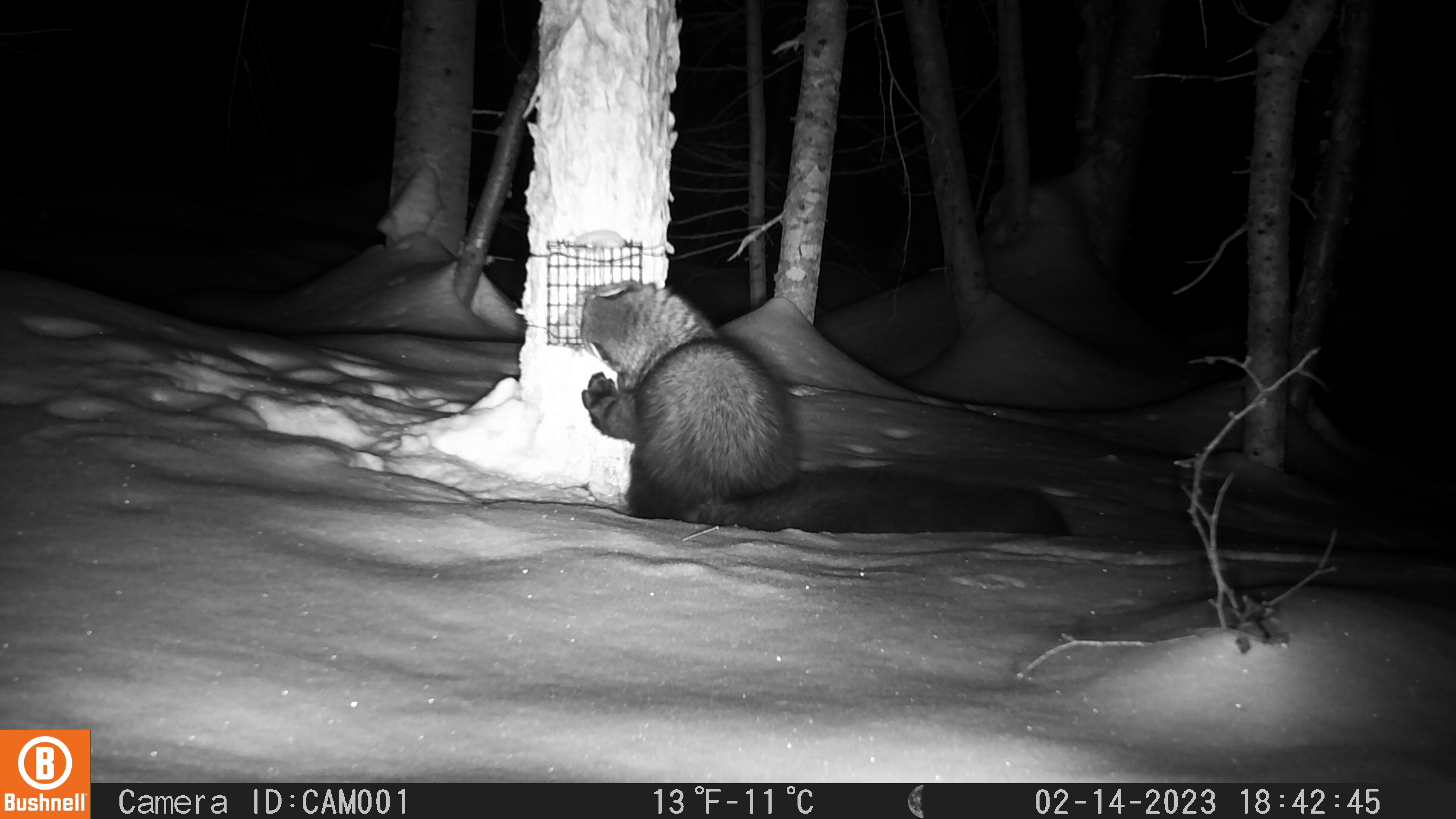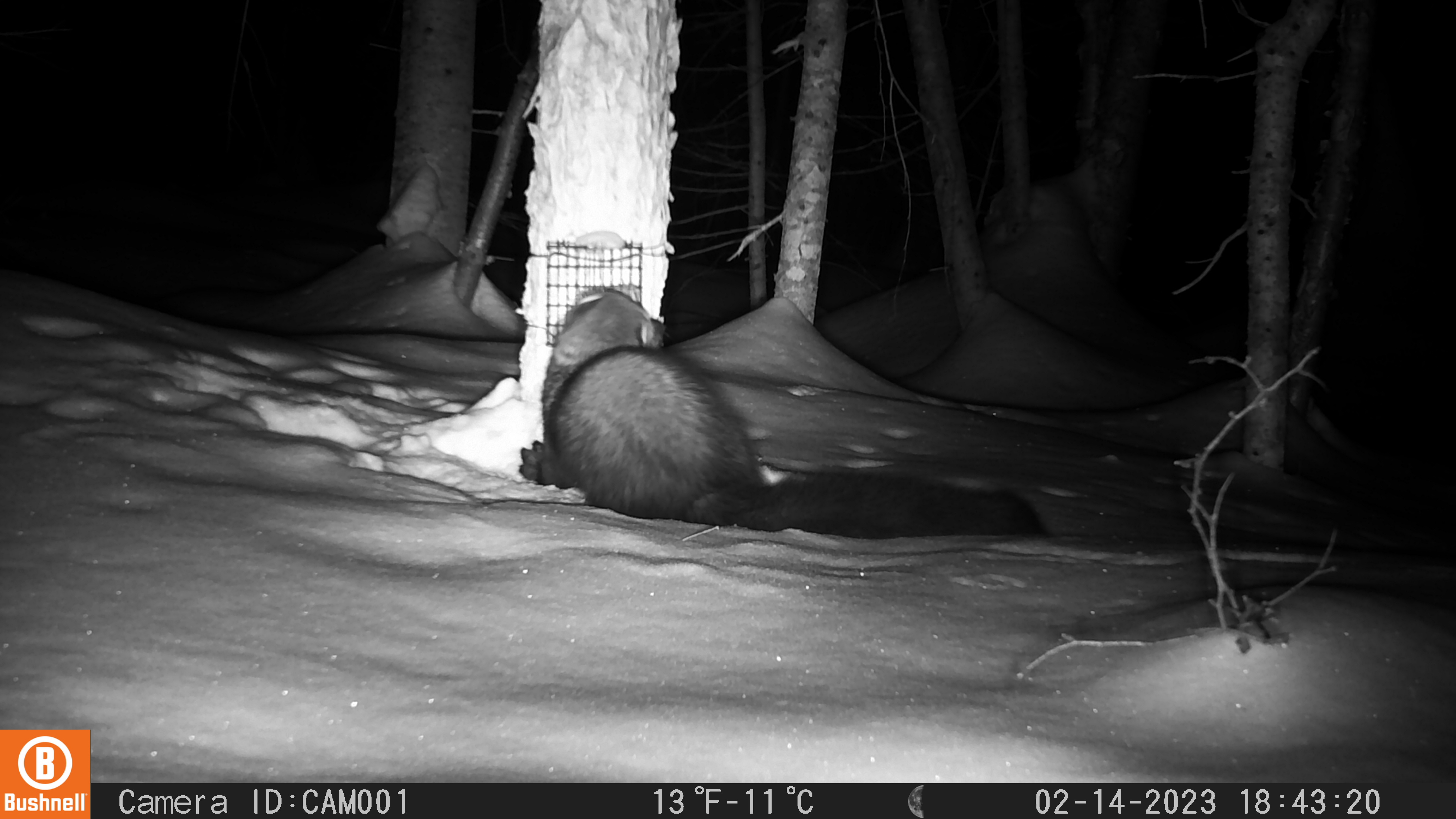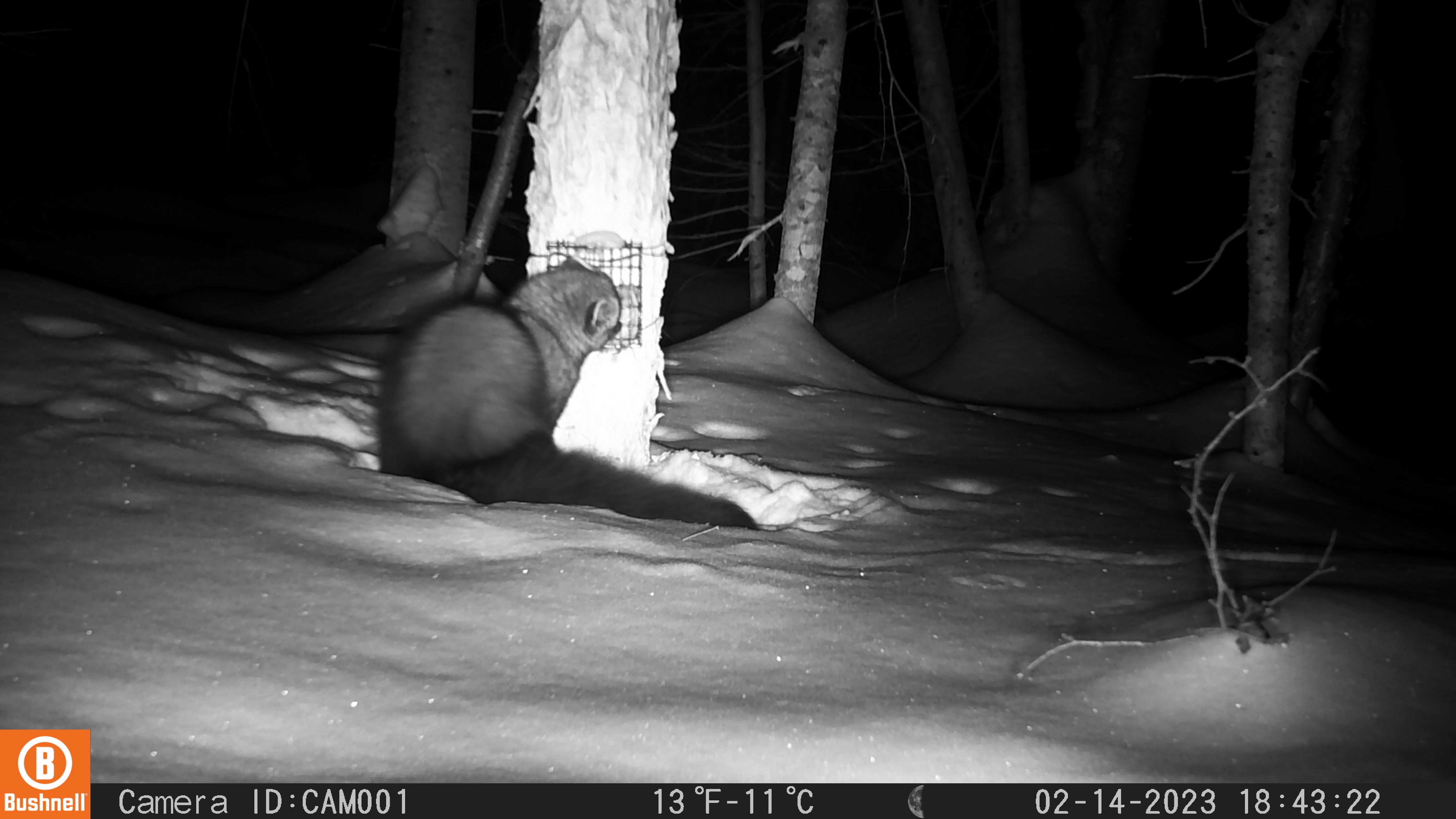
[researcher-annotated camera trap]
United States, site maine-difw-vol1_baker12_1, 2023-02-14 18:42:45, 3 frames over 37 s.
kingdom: Animalia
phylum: Chordata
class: Mammalia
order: Carnivora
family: Mustelidae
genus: Pekania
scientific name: Pekania pennanti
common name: fisher